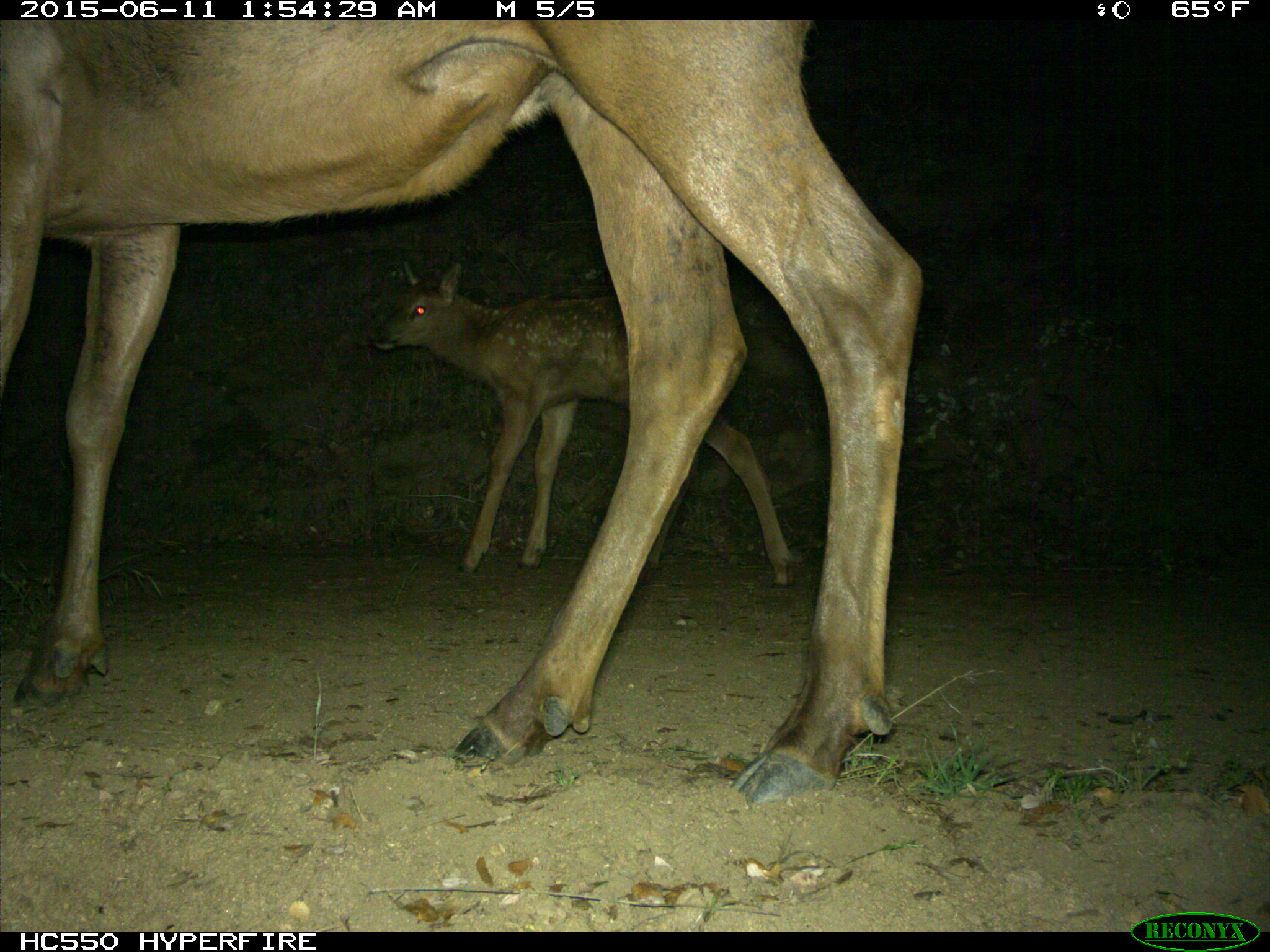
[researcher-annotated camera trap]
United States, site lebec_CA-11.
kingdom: Animalia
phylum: Chordata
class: Mammalia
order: Artiodactyla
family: Cervidae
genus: Cervus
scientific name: Cervus canadensis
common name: elk